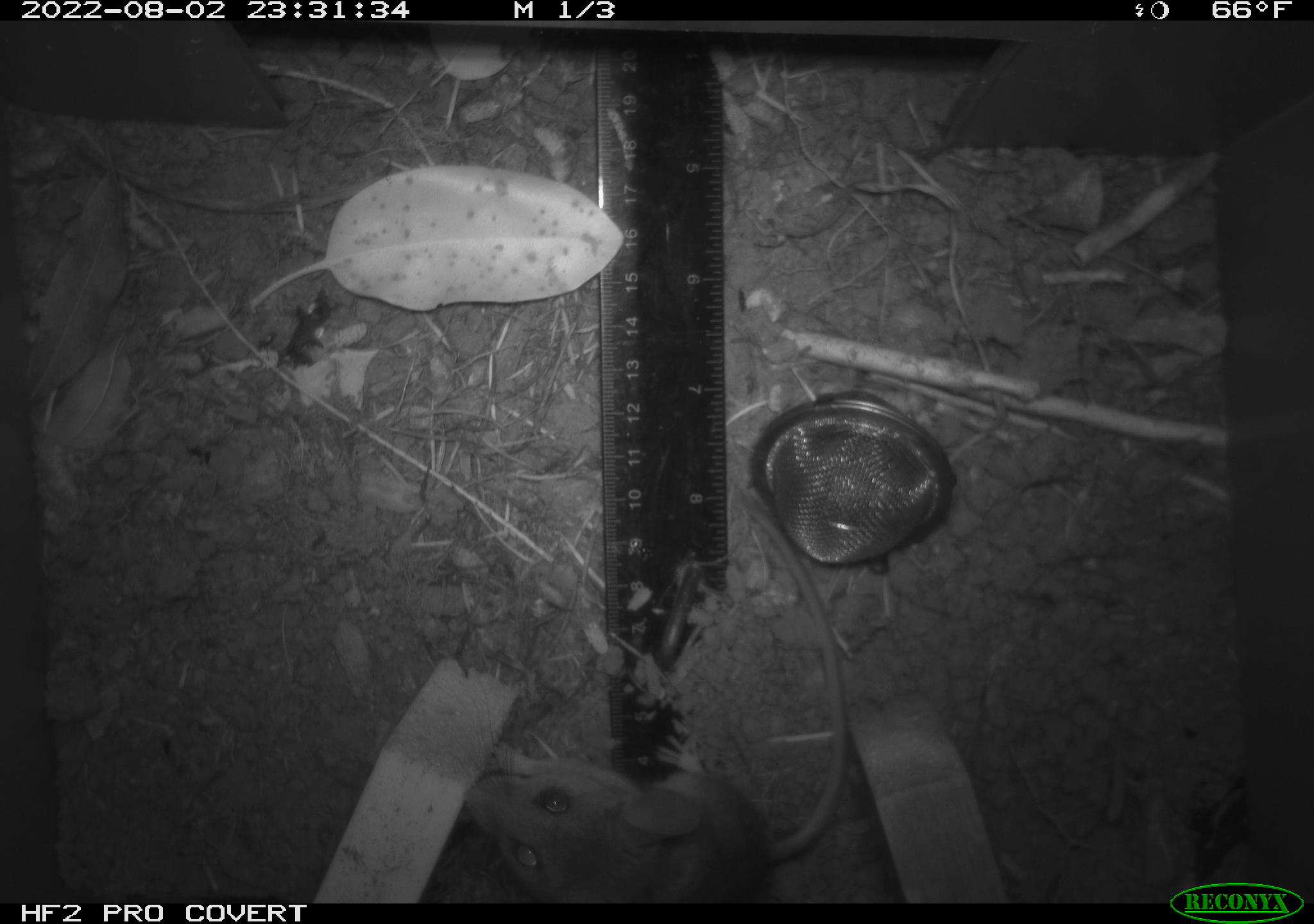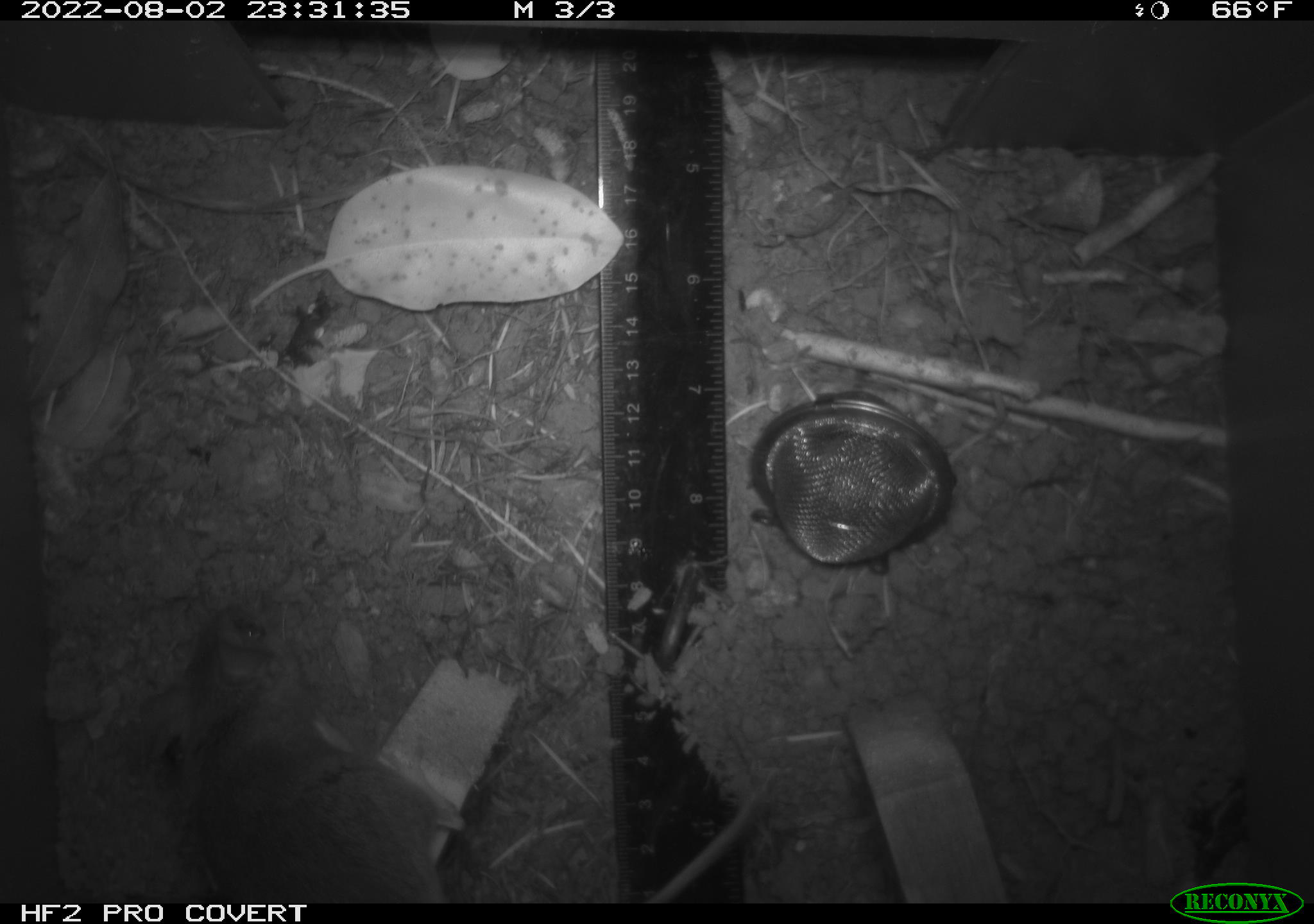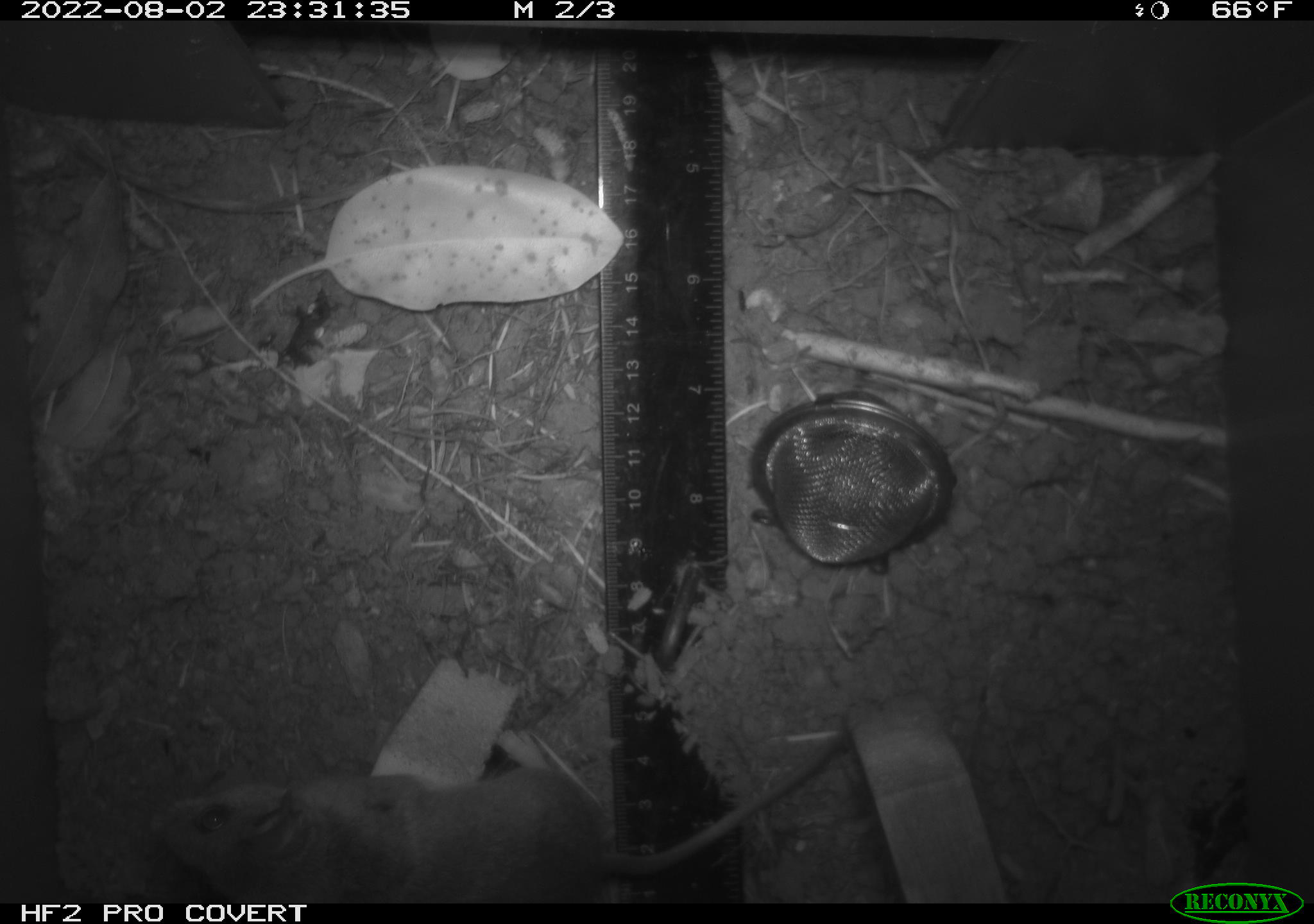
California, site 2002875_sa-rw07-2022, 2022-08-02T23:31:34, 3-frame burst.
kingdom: Animalia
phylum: Chordata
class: Mammalia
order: Rodentia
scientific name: Rodentia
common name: mouse species